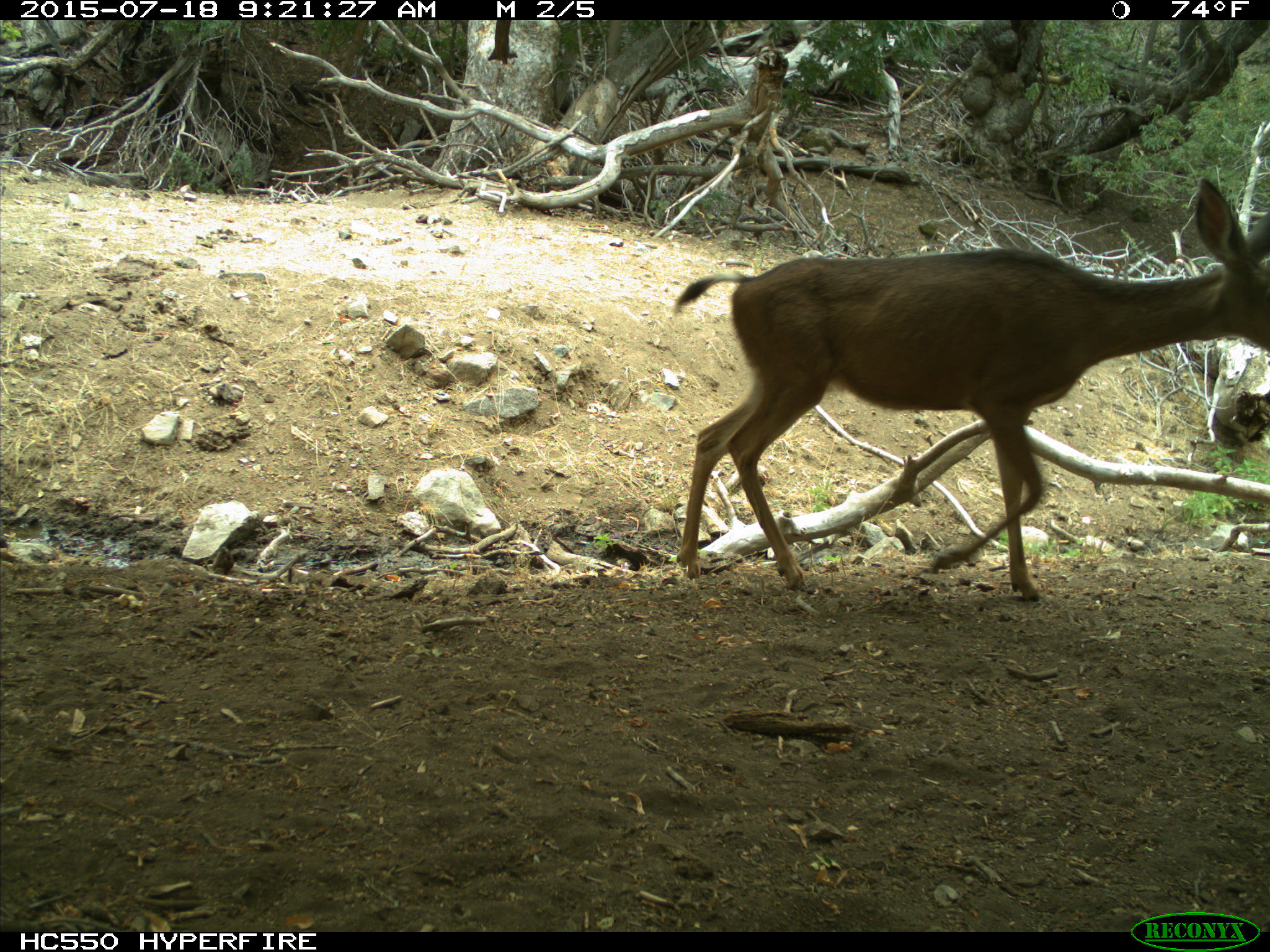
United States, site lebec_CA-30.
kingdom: Animalia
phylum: Chordata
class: Mammalia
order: Artiodactyla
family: Cervidae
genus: Odocoileus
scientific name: Odocoileus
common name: deer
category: unidentified deer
Unidentified deer (deer) (Odocoileus).